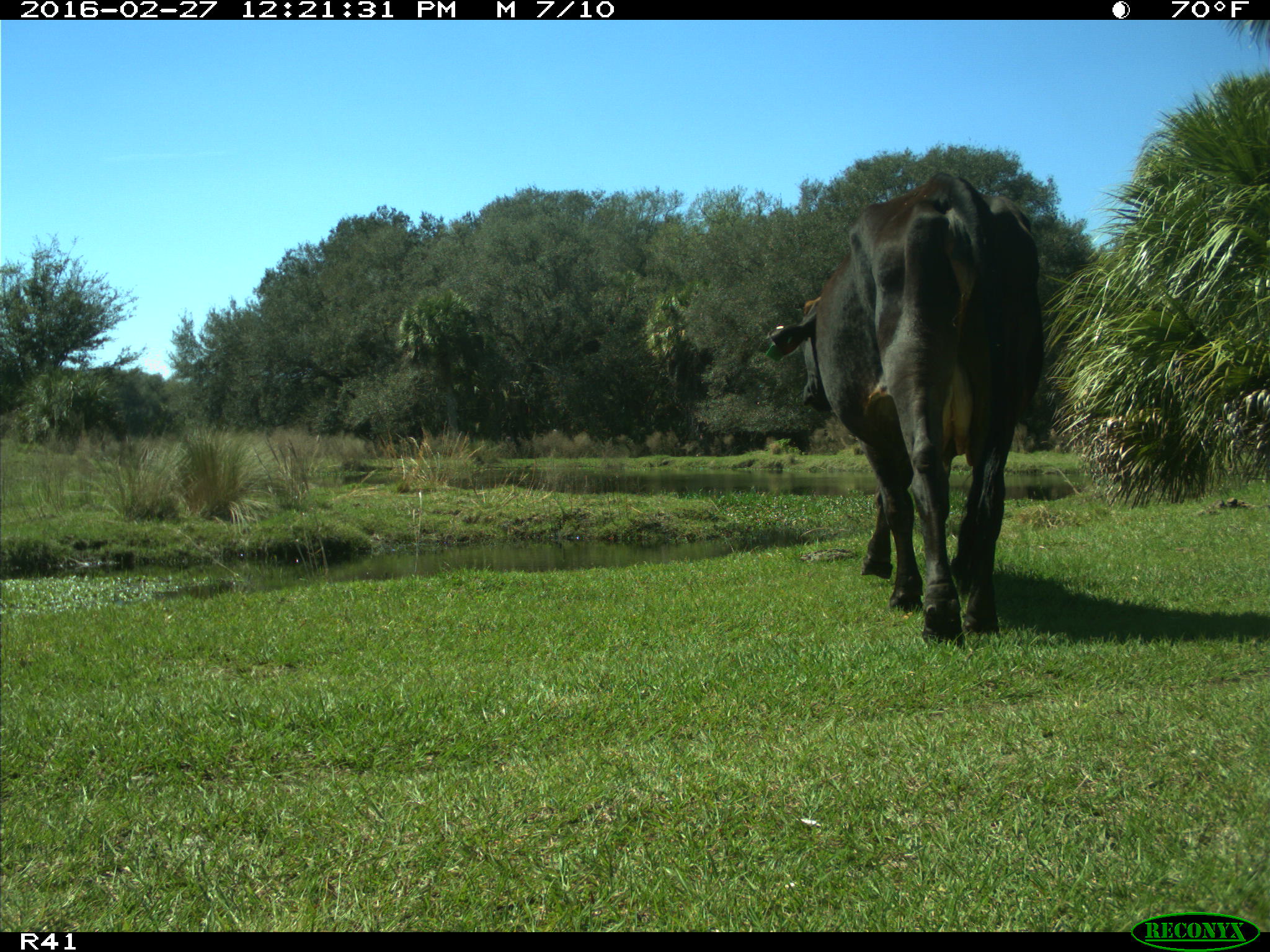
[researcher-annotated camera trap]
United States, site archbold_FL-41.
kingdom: Animalia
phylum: Chordata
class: Mammalia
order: Artiodactyla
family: Bovidae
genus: Bos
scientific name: Bos taurus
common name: domestic cow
Bos taurus (domestic cow).